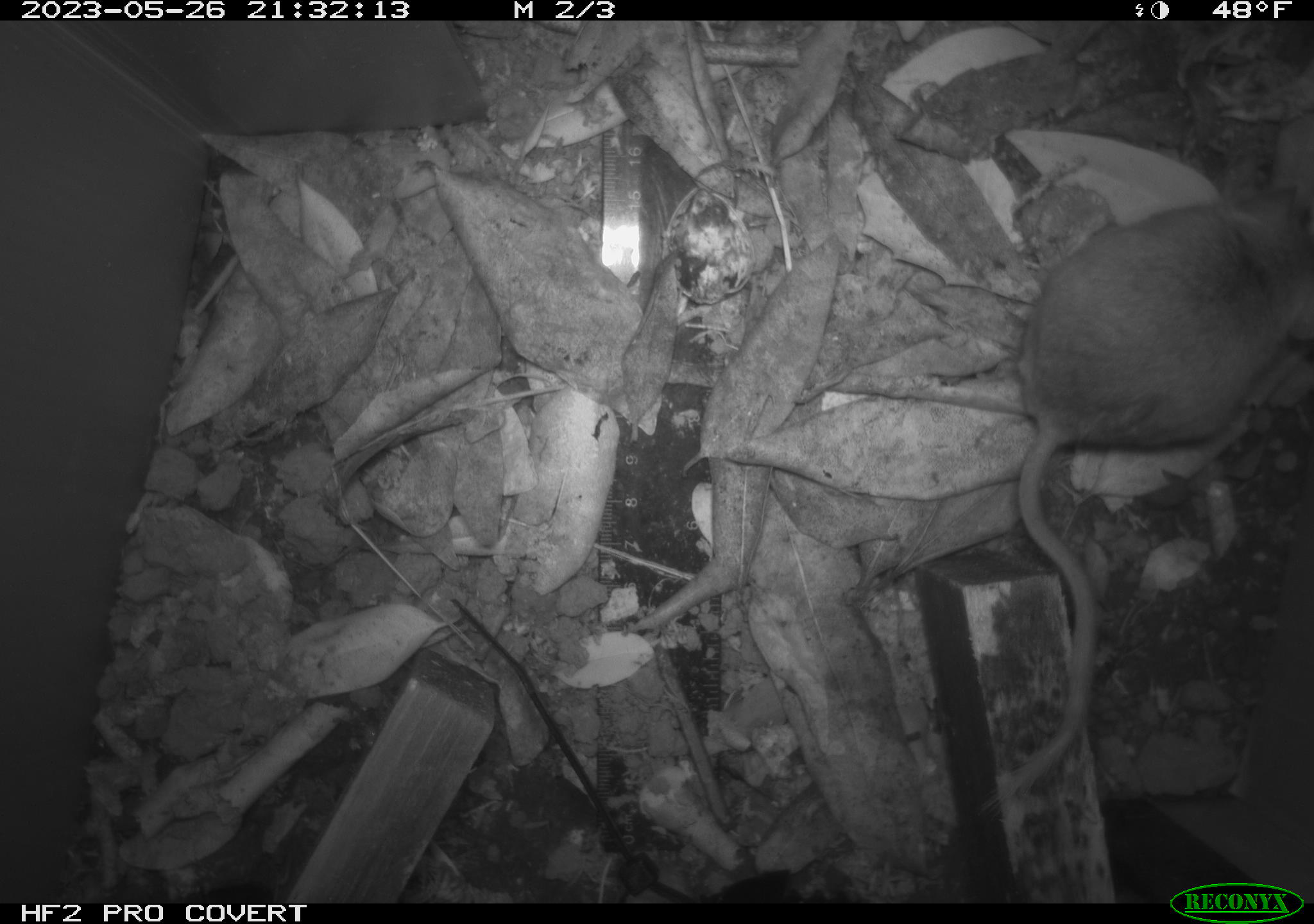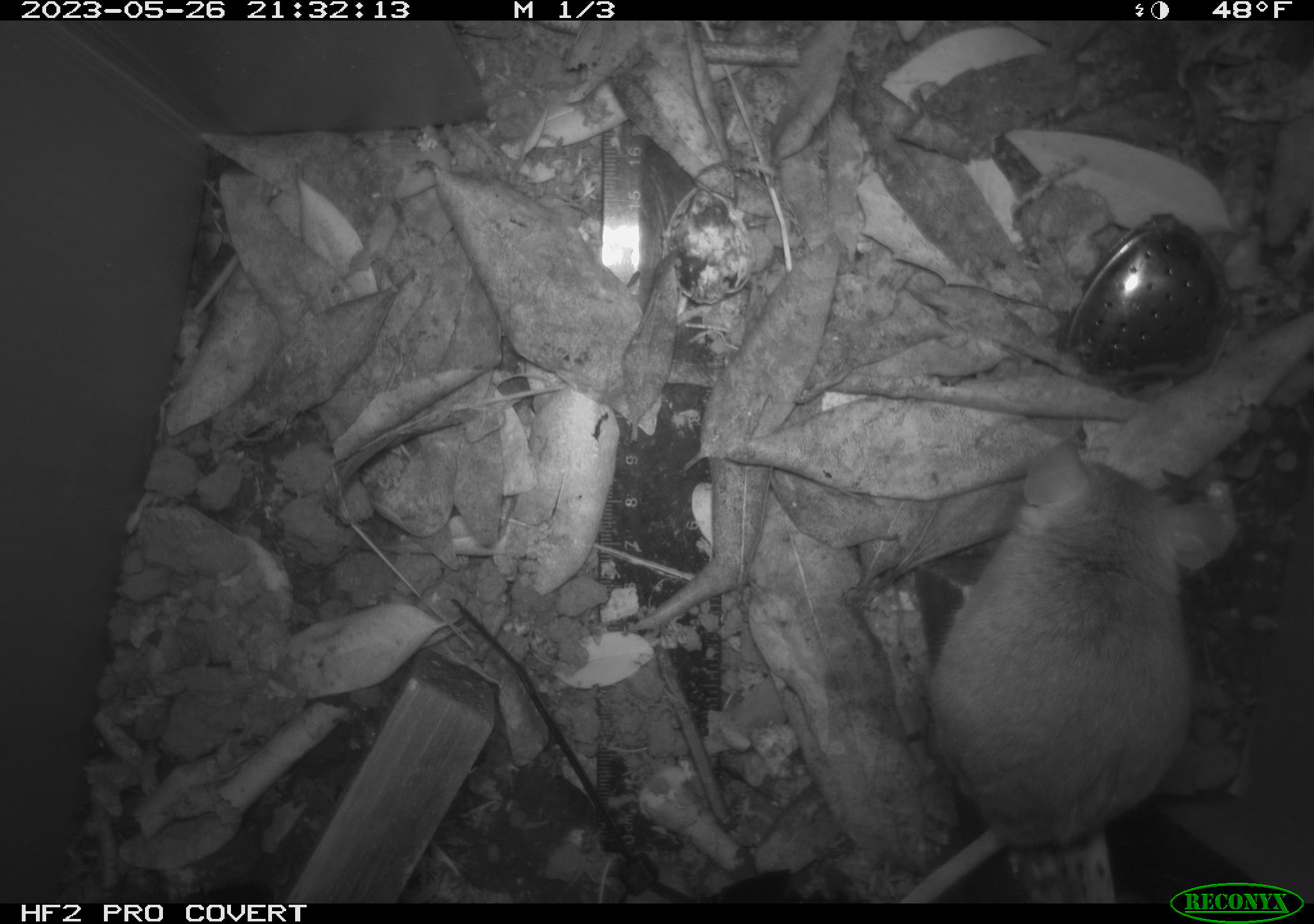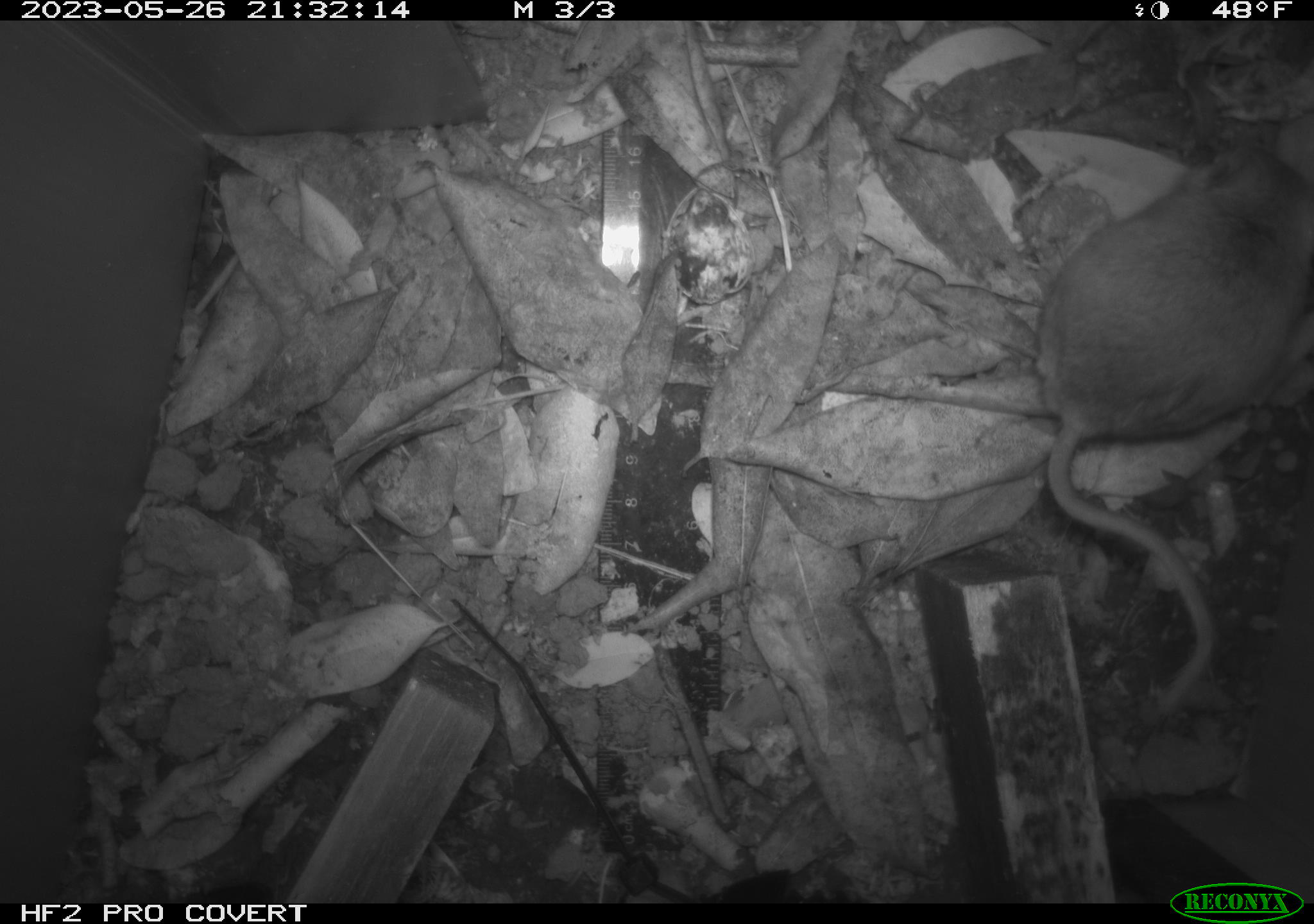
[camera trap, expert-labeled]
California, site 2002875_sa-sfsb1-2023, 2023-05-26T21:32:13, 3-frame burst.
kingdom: Animalia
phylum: Chordata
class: Mammalia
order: Rodentia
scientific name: Rodentia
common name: mouse species